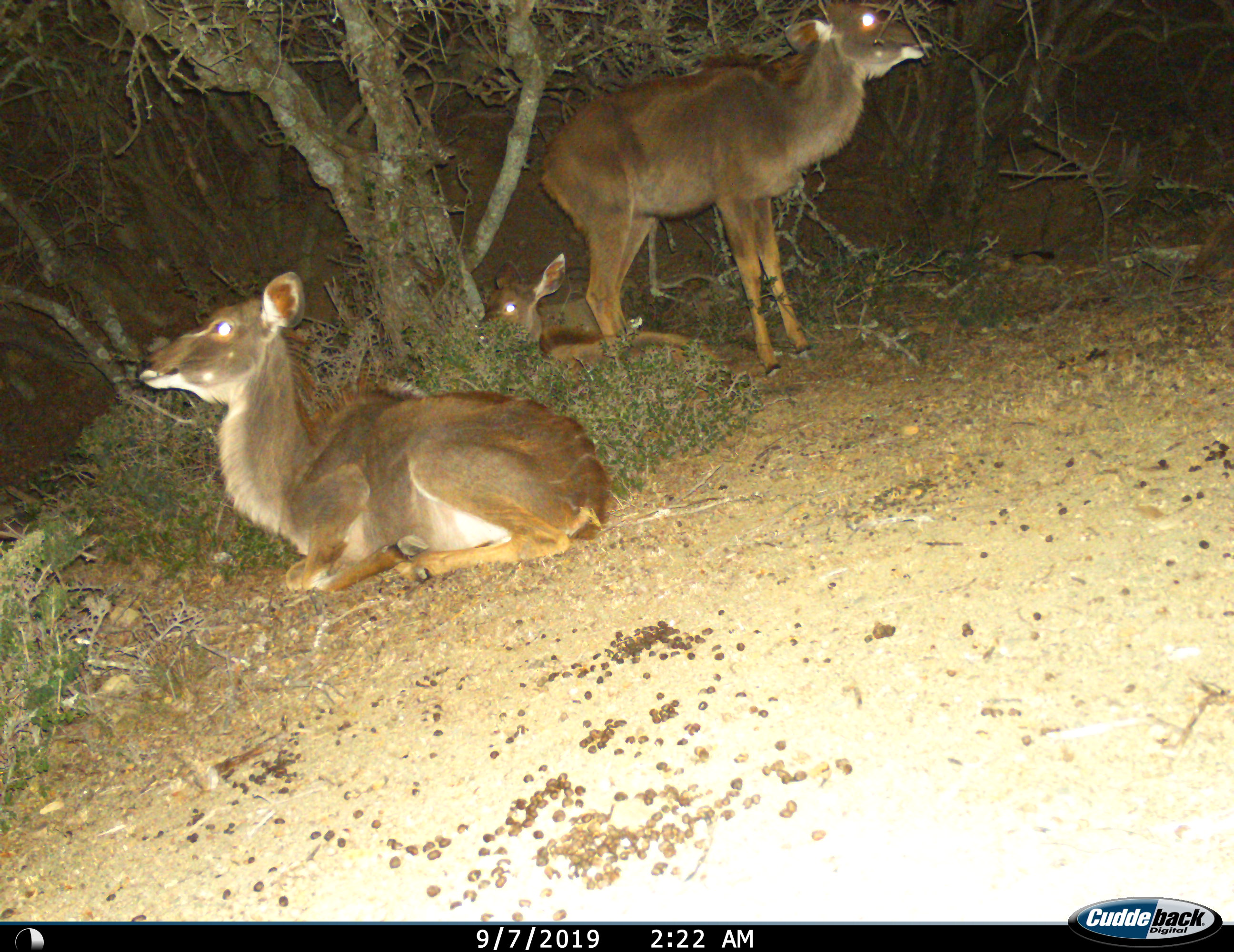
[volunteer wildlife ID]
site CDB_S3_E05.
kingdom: Animalia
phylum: Chordata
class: Mammalia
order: Artiodactyla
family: Bovidae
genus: Tragelaphus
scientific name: Tragelaphus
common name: kudu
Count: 3.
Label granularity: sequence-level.